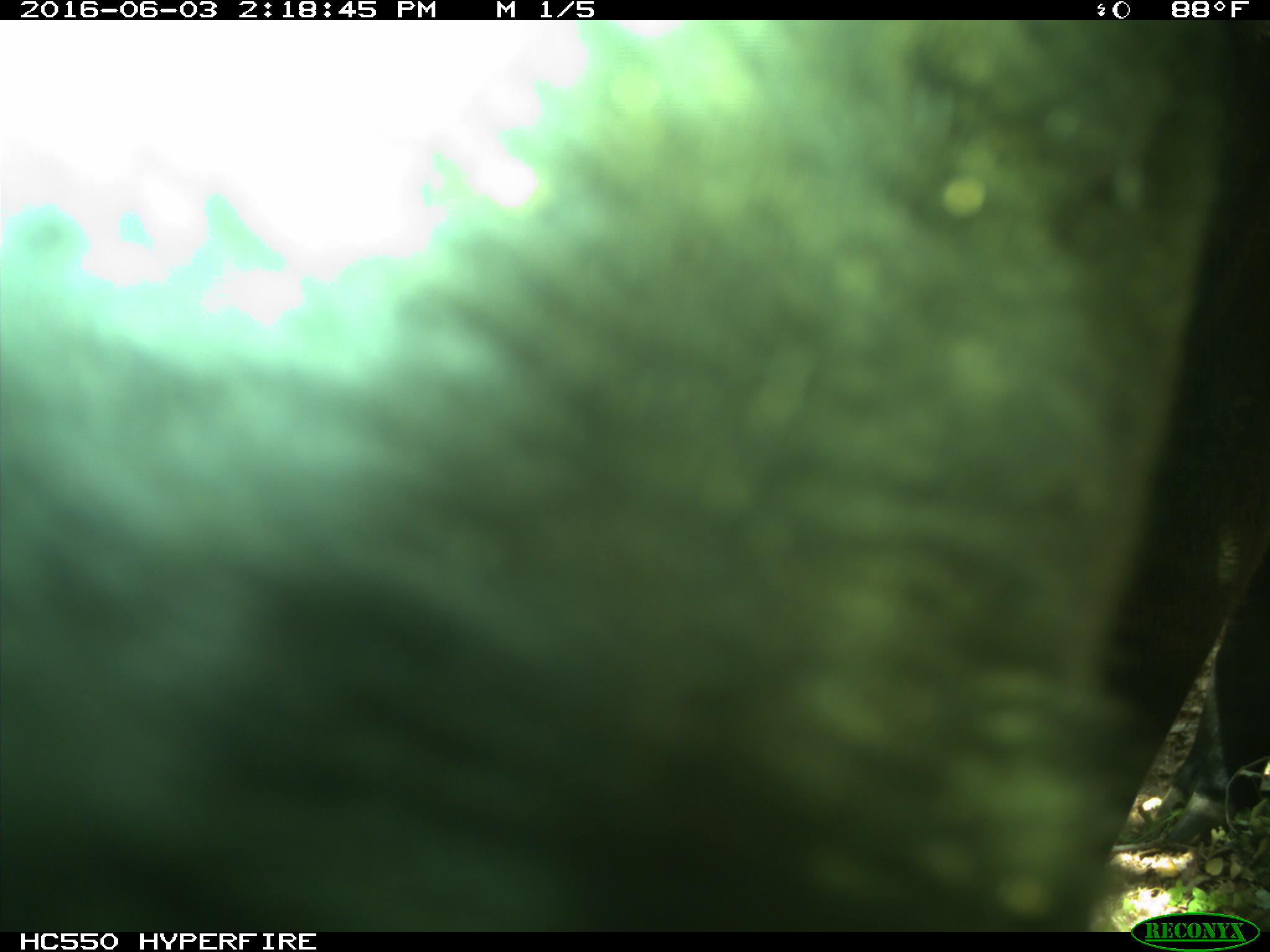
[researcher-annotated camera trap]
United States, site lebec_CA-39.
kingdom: Animalia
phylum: Chordata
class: Mammalia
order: Artiodactyla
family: Bovidae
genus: Bos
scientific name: Bos taurus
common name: domestic cow